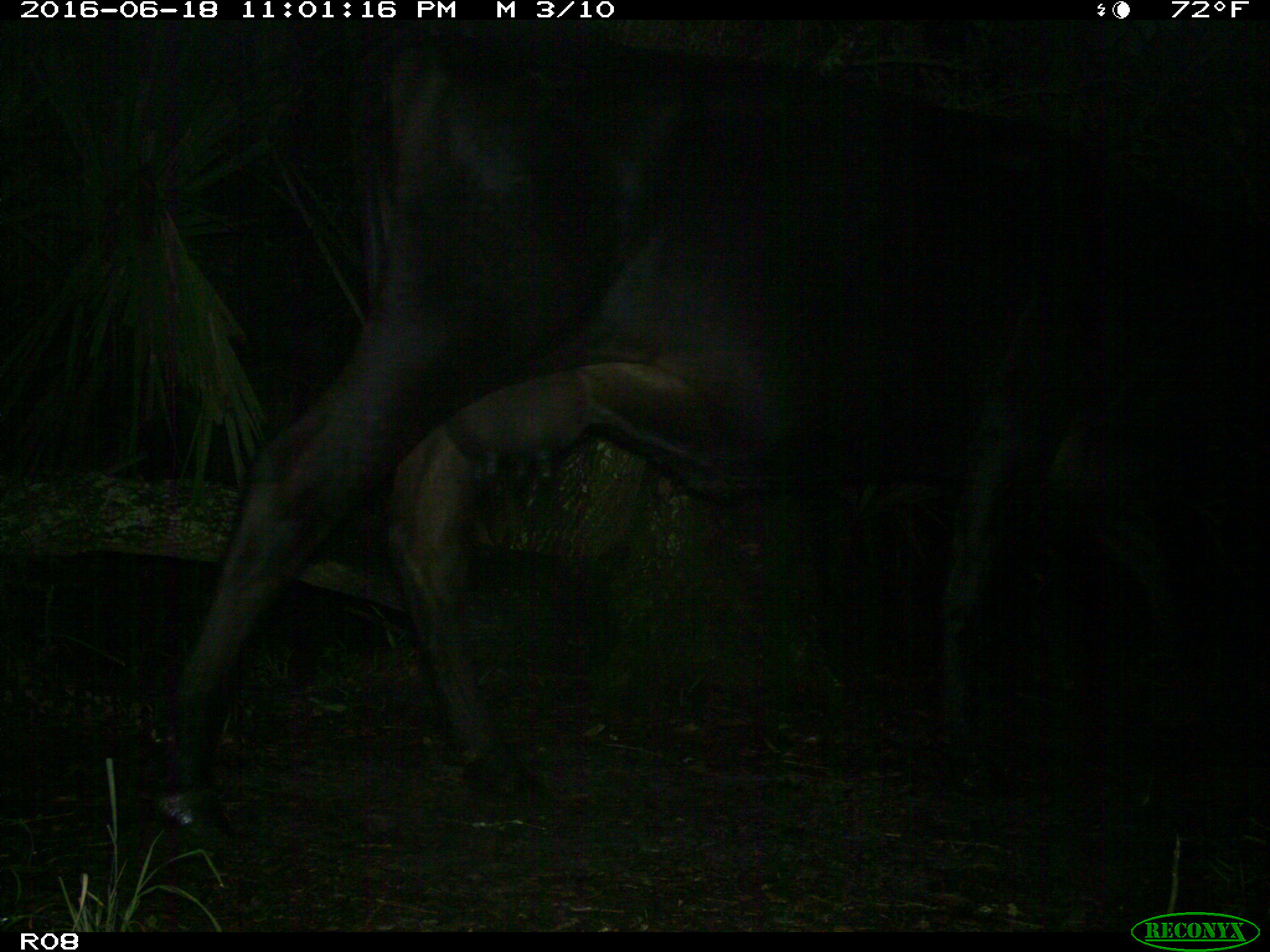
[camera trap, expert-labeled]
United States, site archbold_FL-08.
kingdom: Animalia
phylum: Chordata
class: Mammalia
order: Artiodactyla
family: Bovidae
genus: Bos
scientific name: Bos taurus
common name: domestic cow